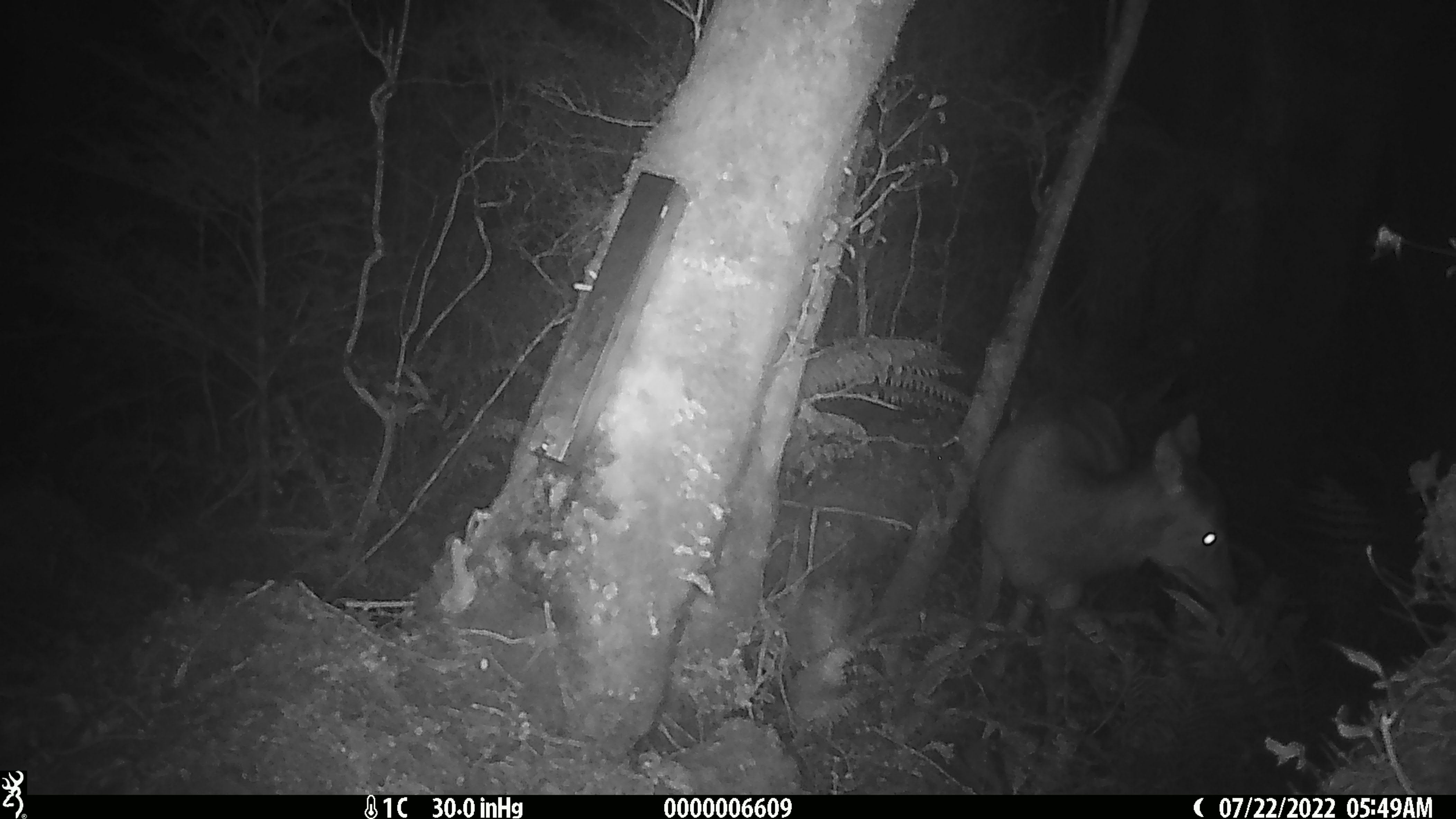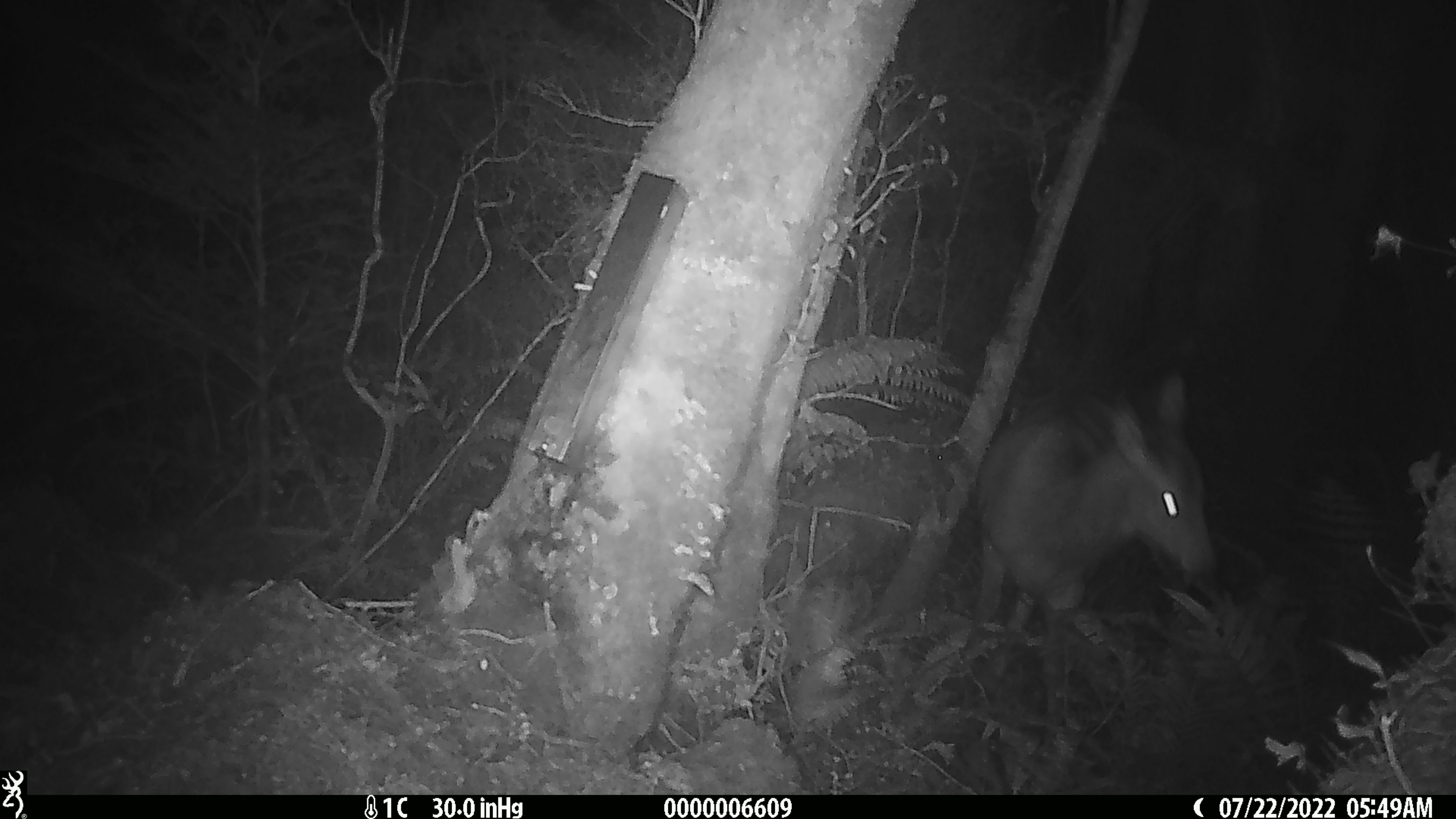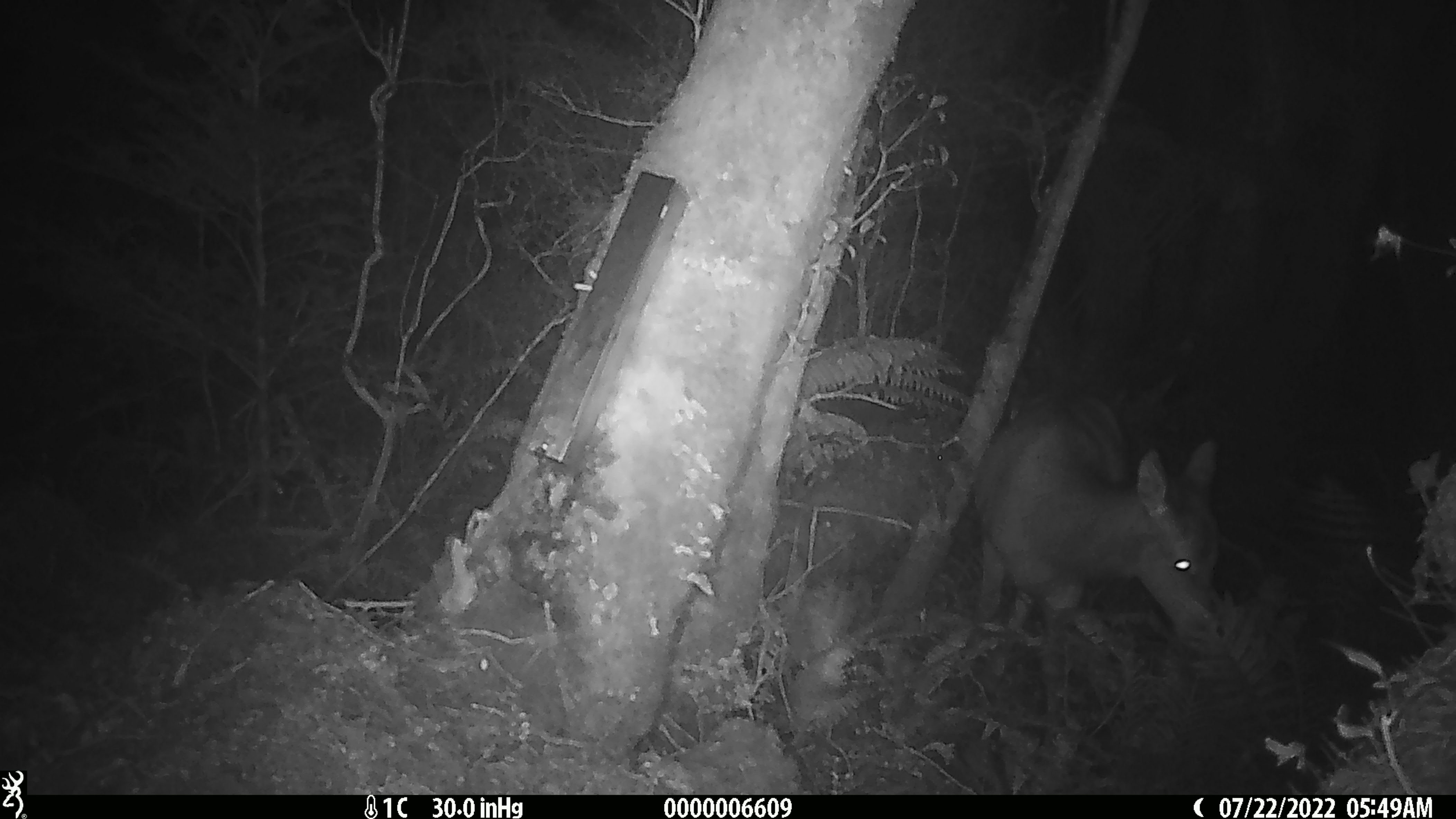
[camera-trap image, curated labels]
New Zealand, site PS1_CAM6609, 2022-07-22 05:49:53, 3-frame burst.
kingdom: Animalia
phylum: Chordata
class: Mammalia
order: Artiodactyla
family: Cervidae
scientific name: Cervidae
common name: deer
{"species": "deer (Cervidae)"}